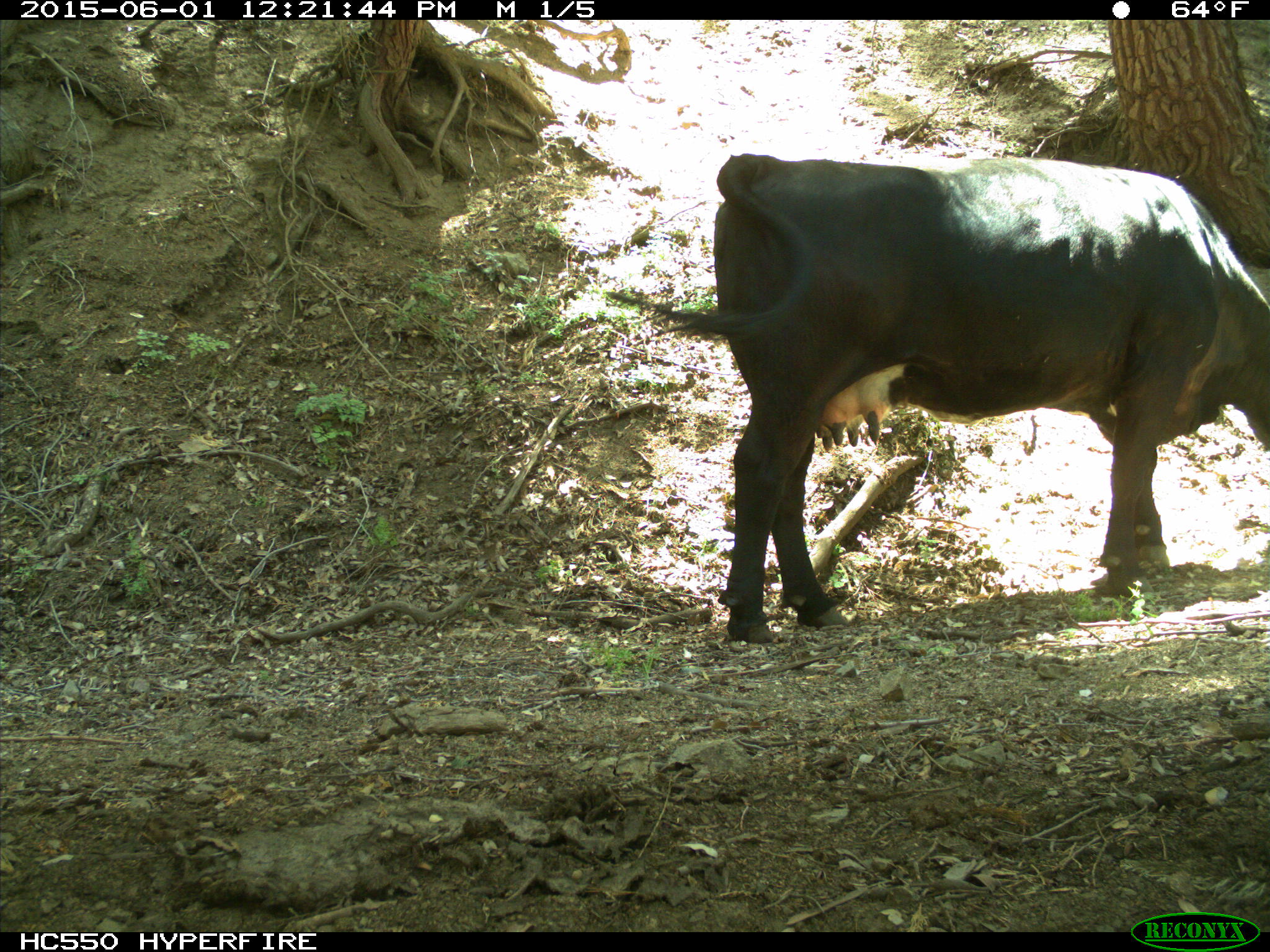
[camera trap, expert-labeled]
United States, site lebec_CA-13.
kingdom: Animalia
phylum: Chordata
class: Mammalia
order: Artiodactyla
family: Bovidae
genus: Bos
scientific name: Bos taurus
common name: domestic cow